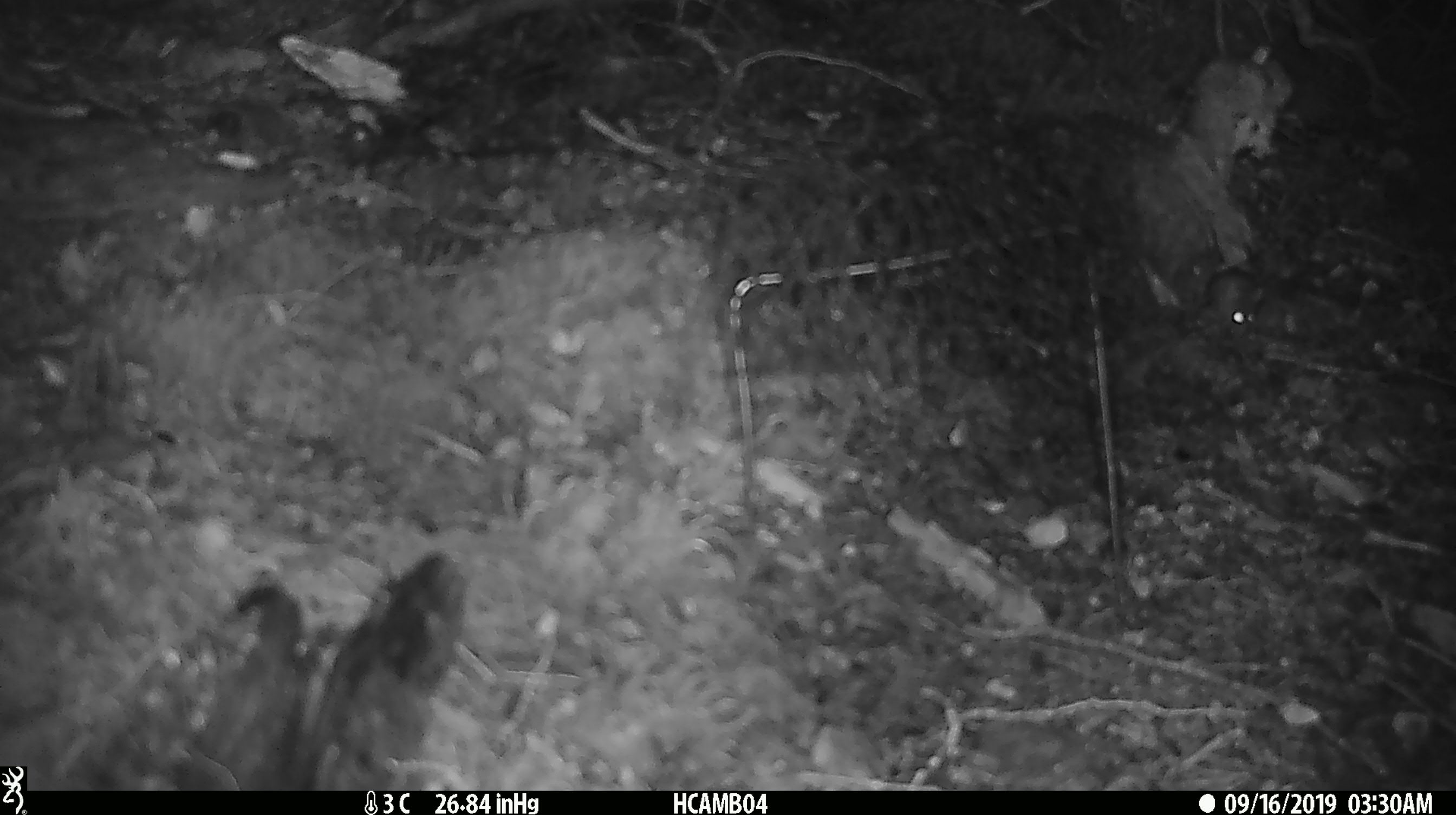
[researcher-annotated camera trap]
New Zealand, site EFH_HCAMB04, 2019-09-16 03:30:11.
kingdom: Animalia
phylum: Chordata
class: Mammalia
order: Rodentia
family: Muridae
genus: Mus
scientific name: Mus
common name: mouse